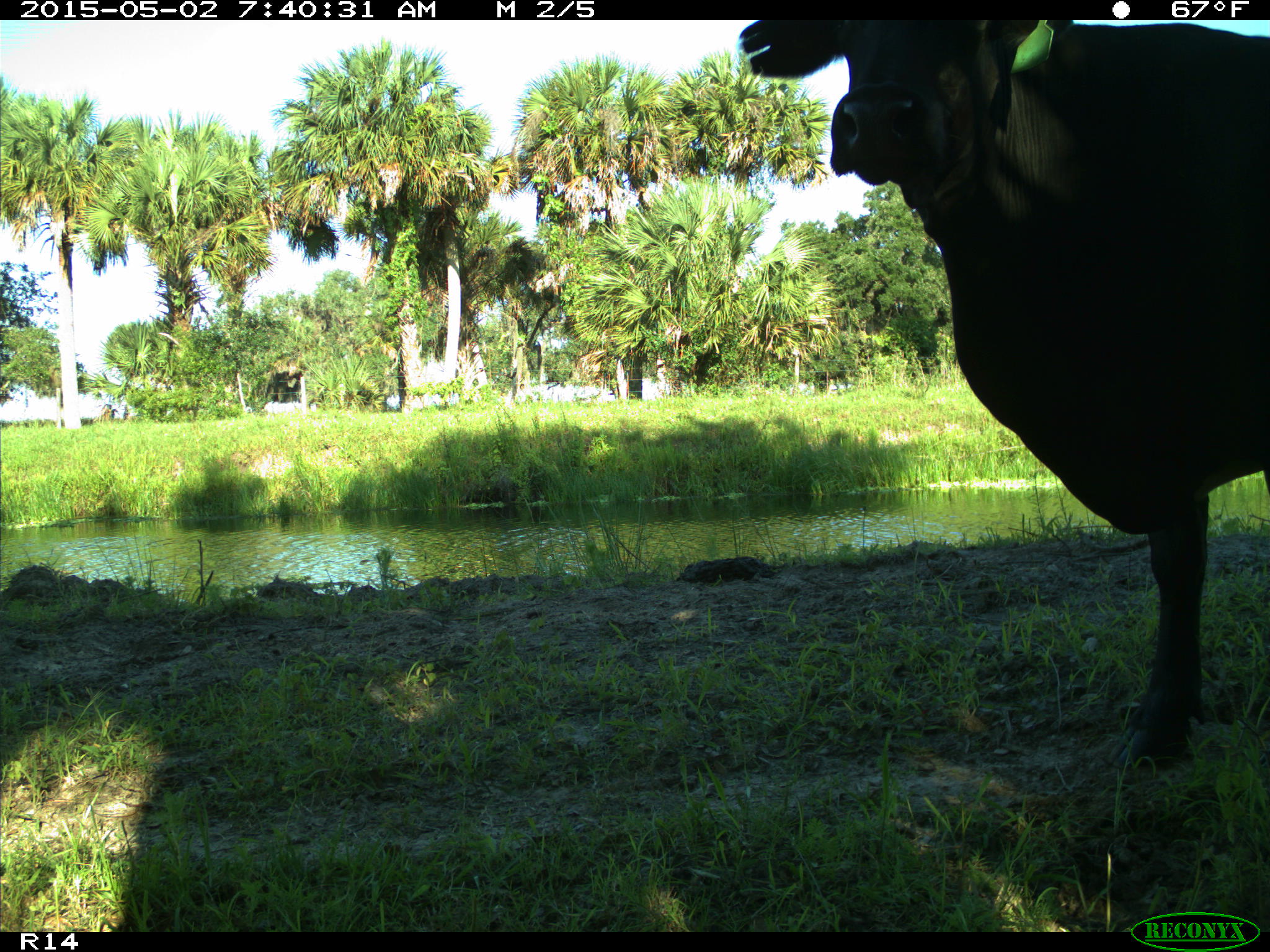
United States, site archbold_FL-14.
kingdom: Animalia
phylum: Chordata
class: Mammalia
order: Artiodactyla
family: Bovidae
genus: Bos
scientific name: Bos taurus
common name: domestic cow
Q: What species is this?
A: Bos taurus (domestic cow).